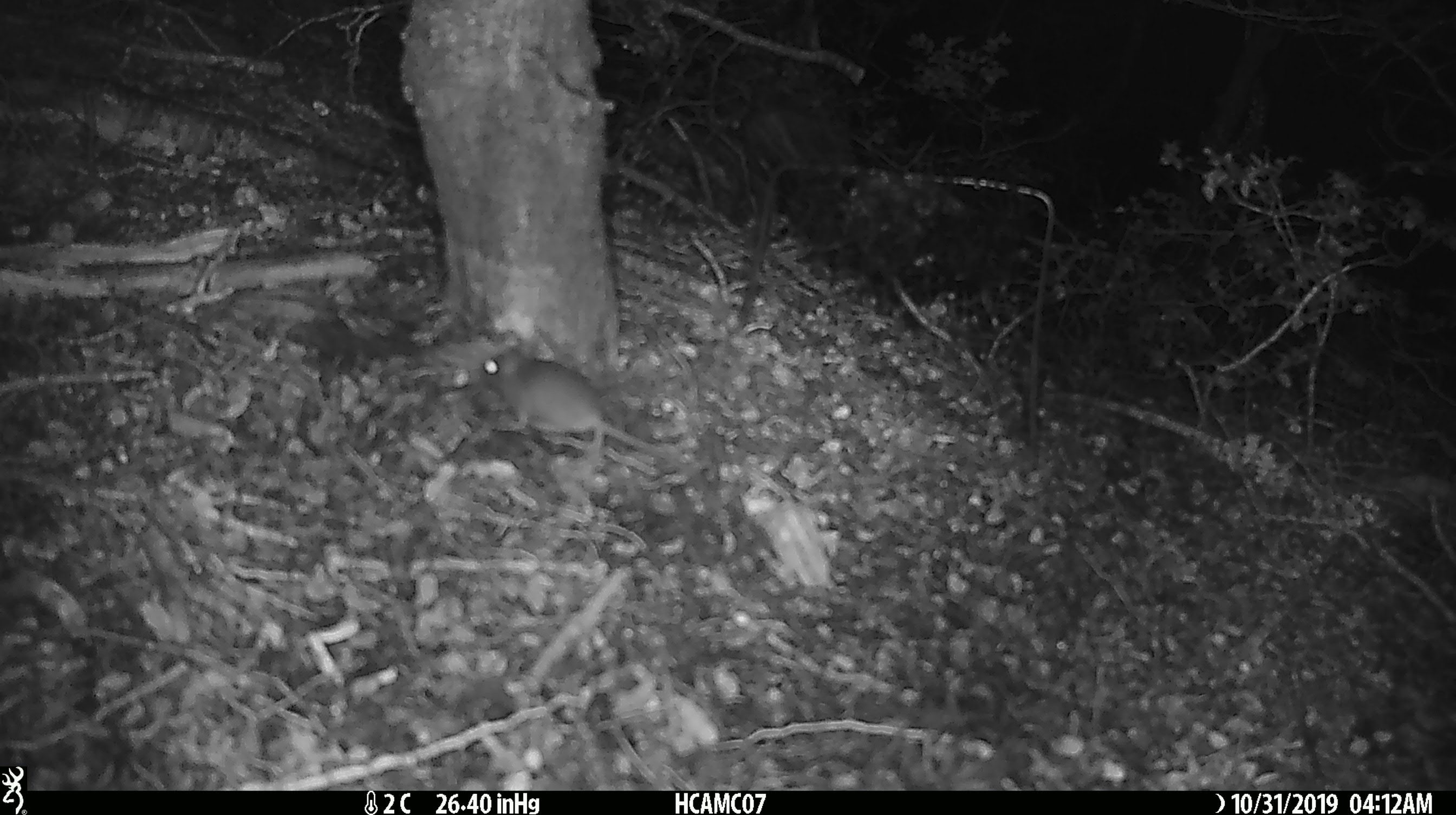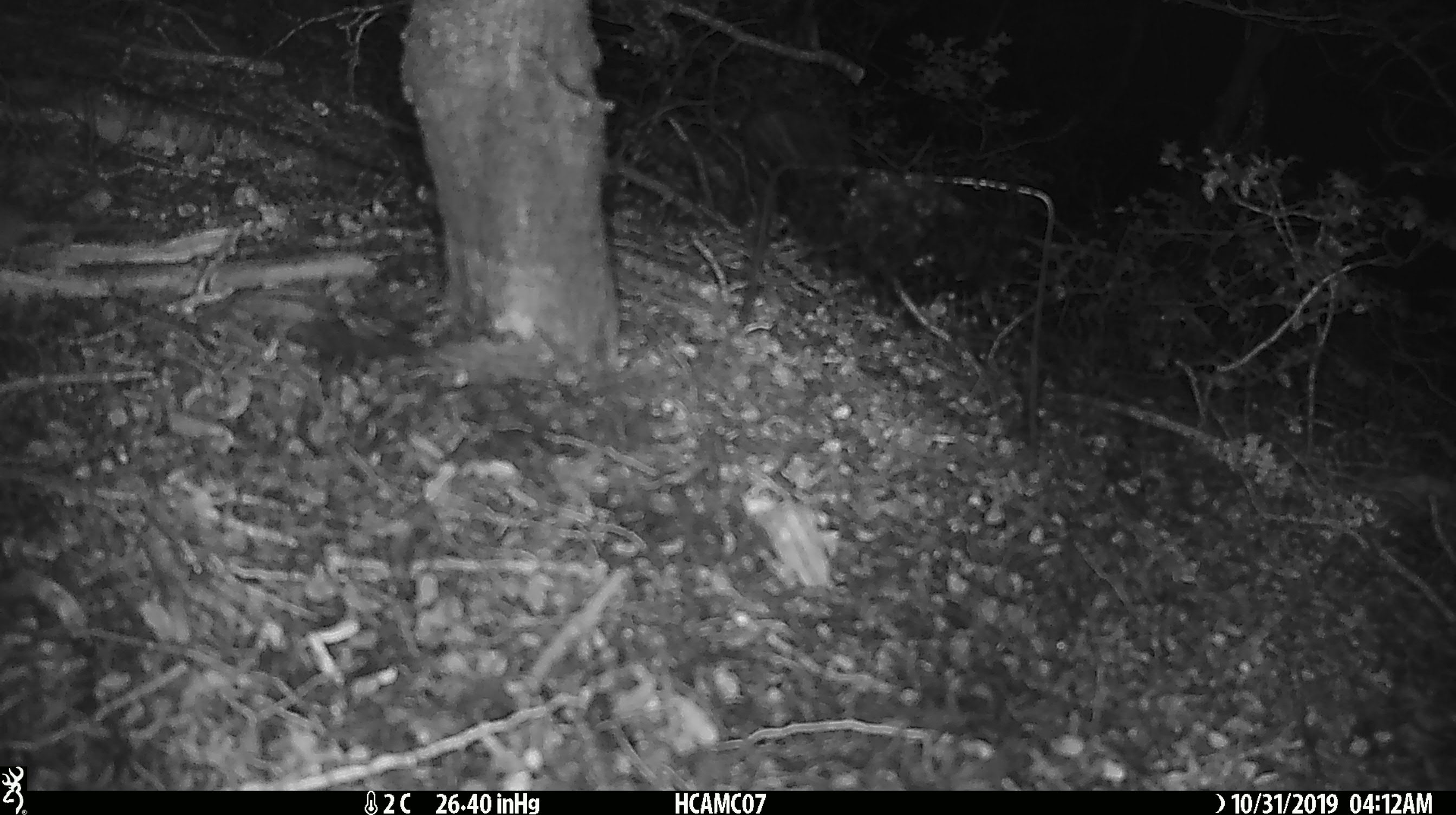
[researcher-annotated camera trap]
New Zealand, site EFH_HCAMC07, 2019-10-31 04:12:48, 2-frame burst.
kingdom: Animalia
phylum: Chordata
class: Mammalia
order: Rodentia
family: Muridae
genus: Mus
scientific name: Mus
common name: mouse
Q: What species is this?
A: Mouse (Mus).